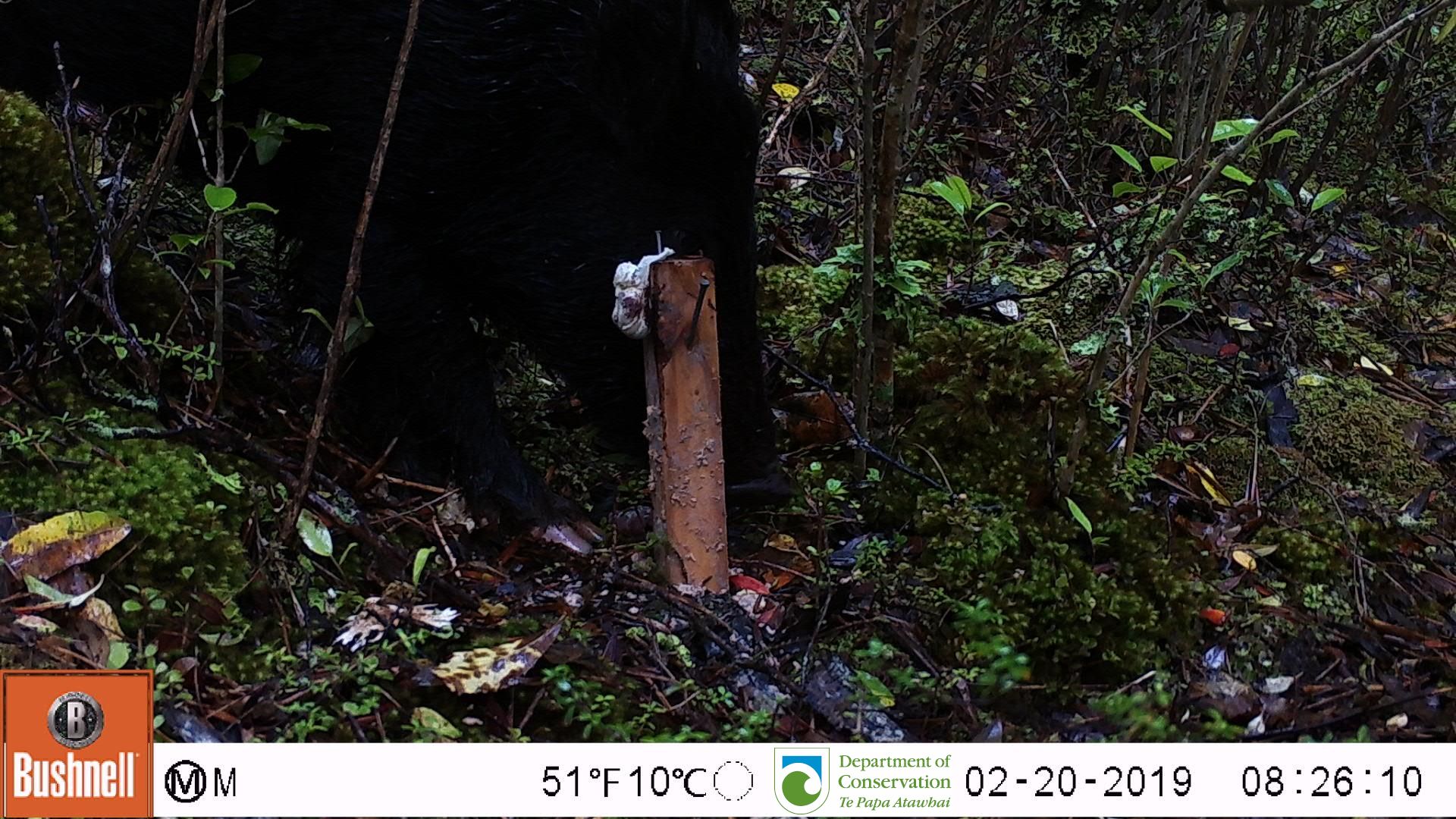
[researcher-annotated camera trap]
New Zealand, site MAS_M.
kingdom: Animalia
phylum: Chordata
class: Mammalia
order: Artiodactyla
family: Suidae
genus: Sus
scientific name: Sus scrofa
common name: pig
Pig (Sus scrofa).